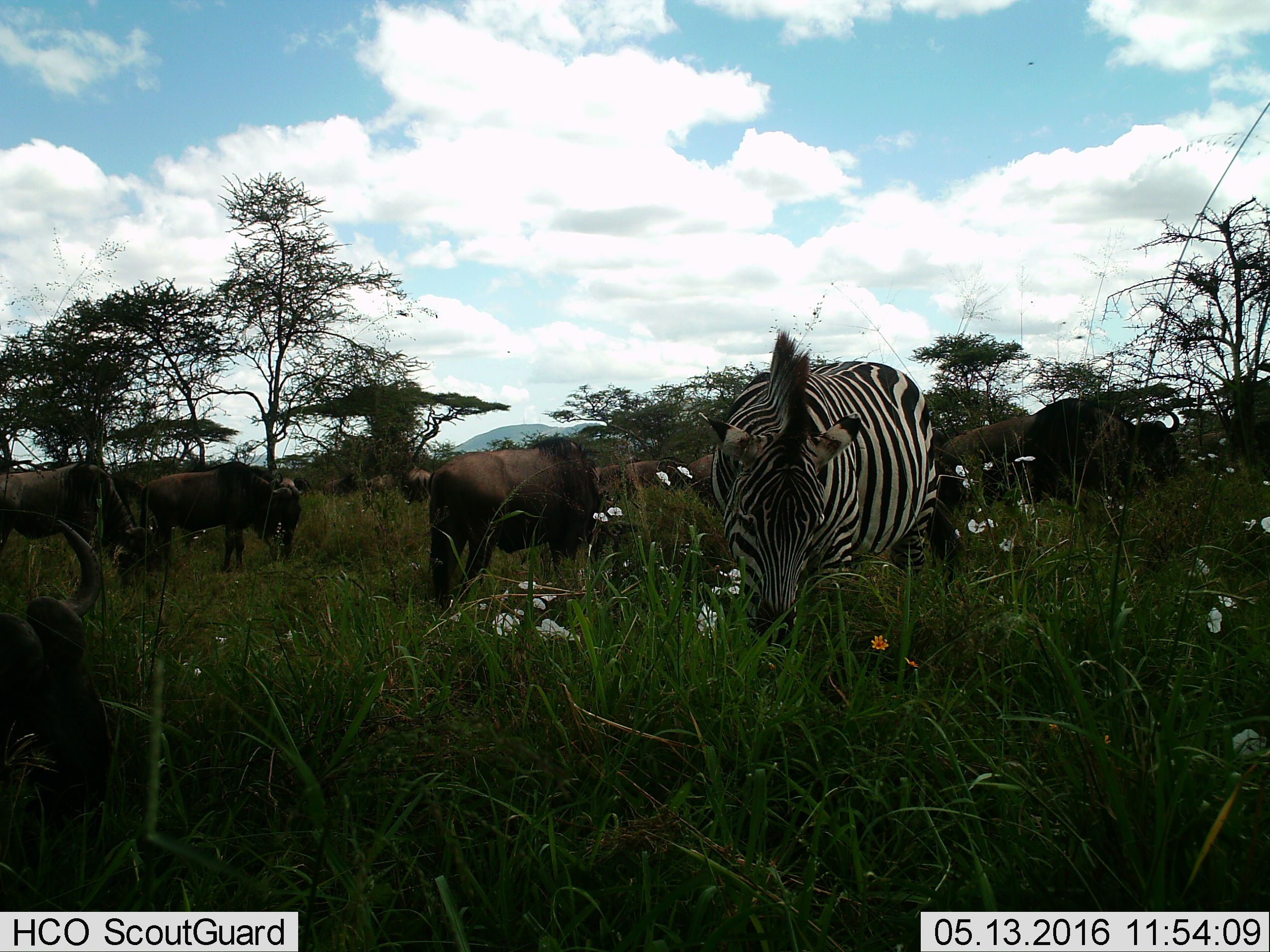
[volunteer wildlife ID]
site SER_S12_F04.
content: unidentified animal